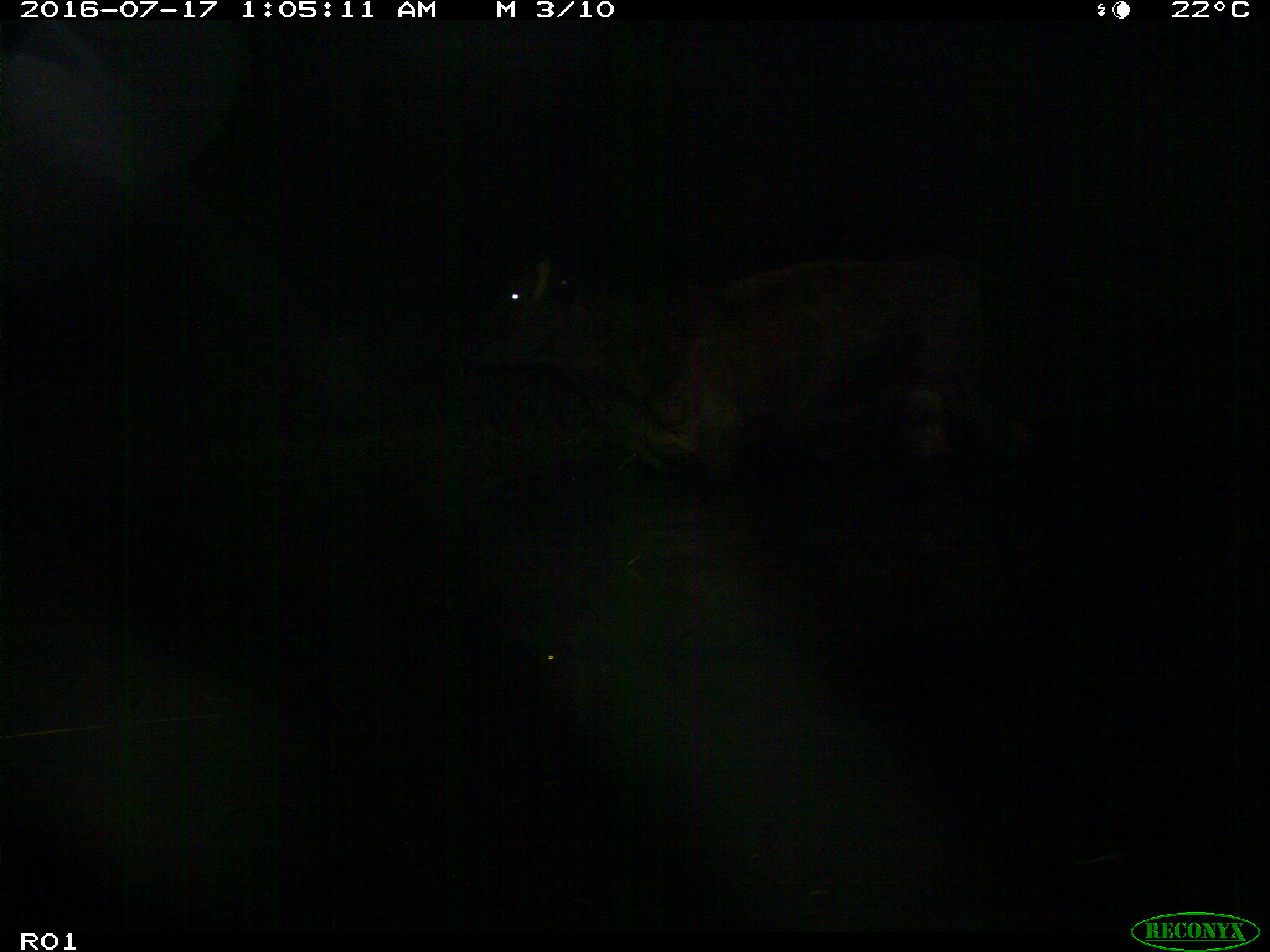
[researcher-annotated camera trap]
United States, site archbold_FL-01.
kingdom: Animalia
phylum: Chordata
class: Mammalia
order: Artiodactyla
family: Bovidae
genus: Bos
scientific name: Bos taurus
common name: domestic cow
Bos taurus (domestic cow).